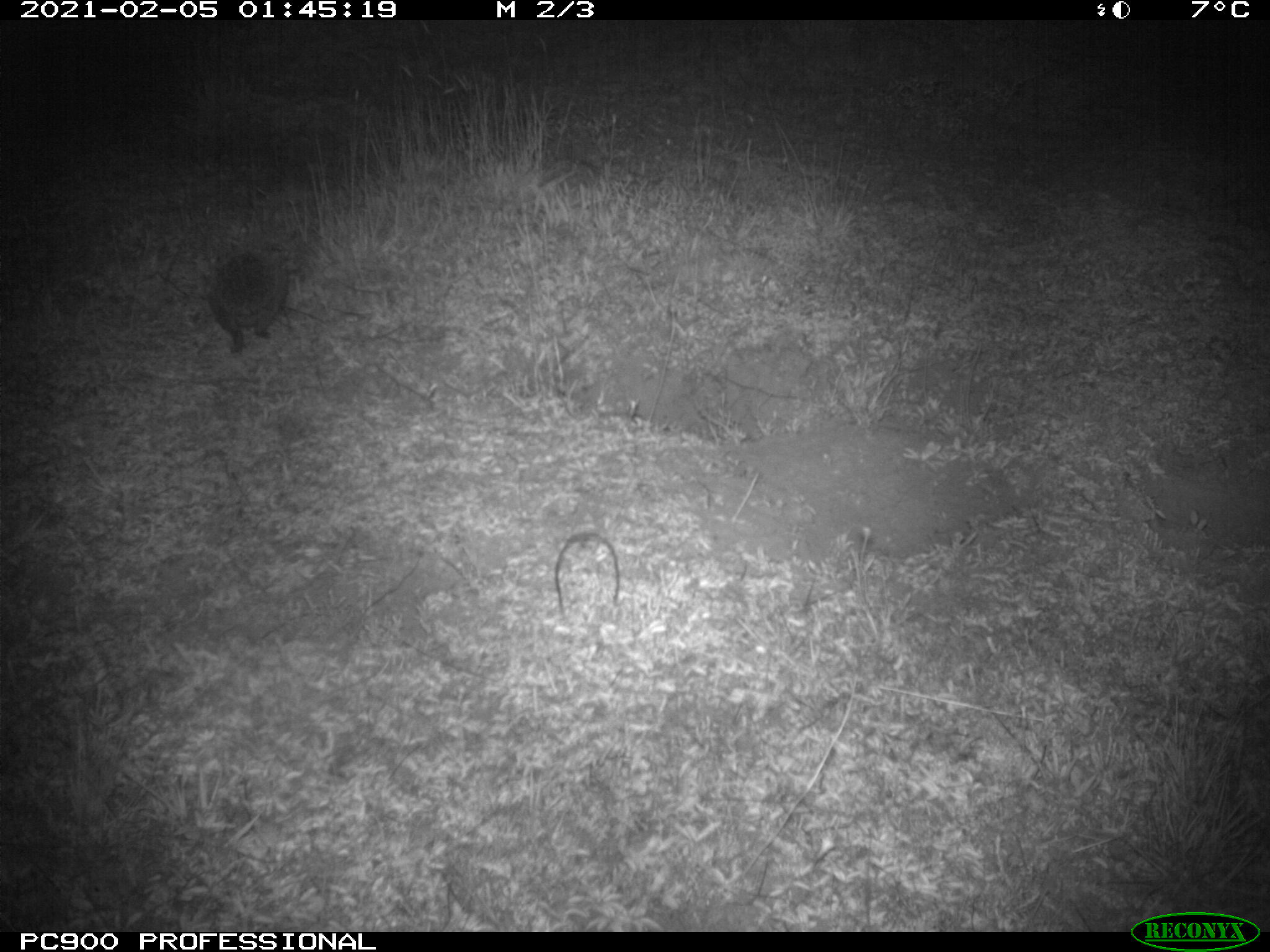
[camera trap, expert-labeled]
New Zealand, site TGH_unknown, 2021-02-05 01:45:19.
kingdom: Animalia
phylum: Chordata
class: Mammalia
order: Eulipotyphla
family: Erinaceidae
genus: Erinaceus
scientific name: Erinaceus europaeus europaeus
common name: european hedgehog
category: hedgehog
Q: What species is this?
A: Hedgehog (european hedgehog) (Erinaceus europaeus europaeus).